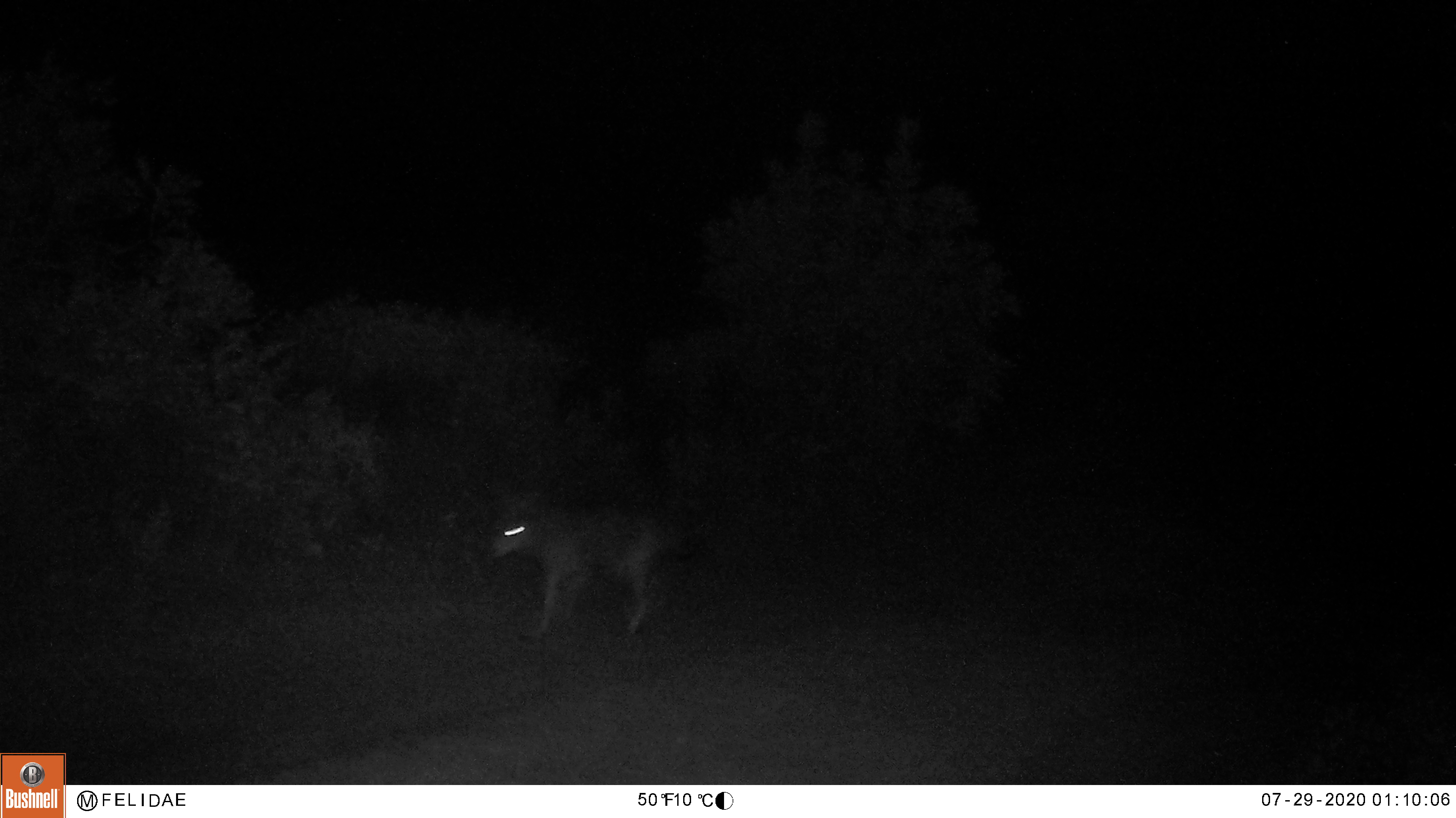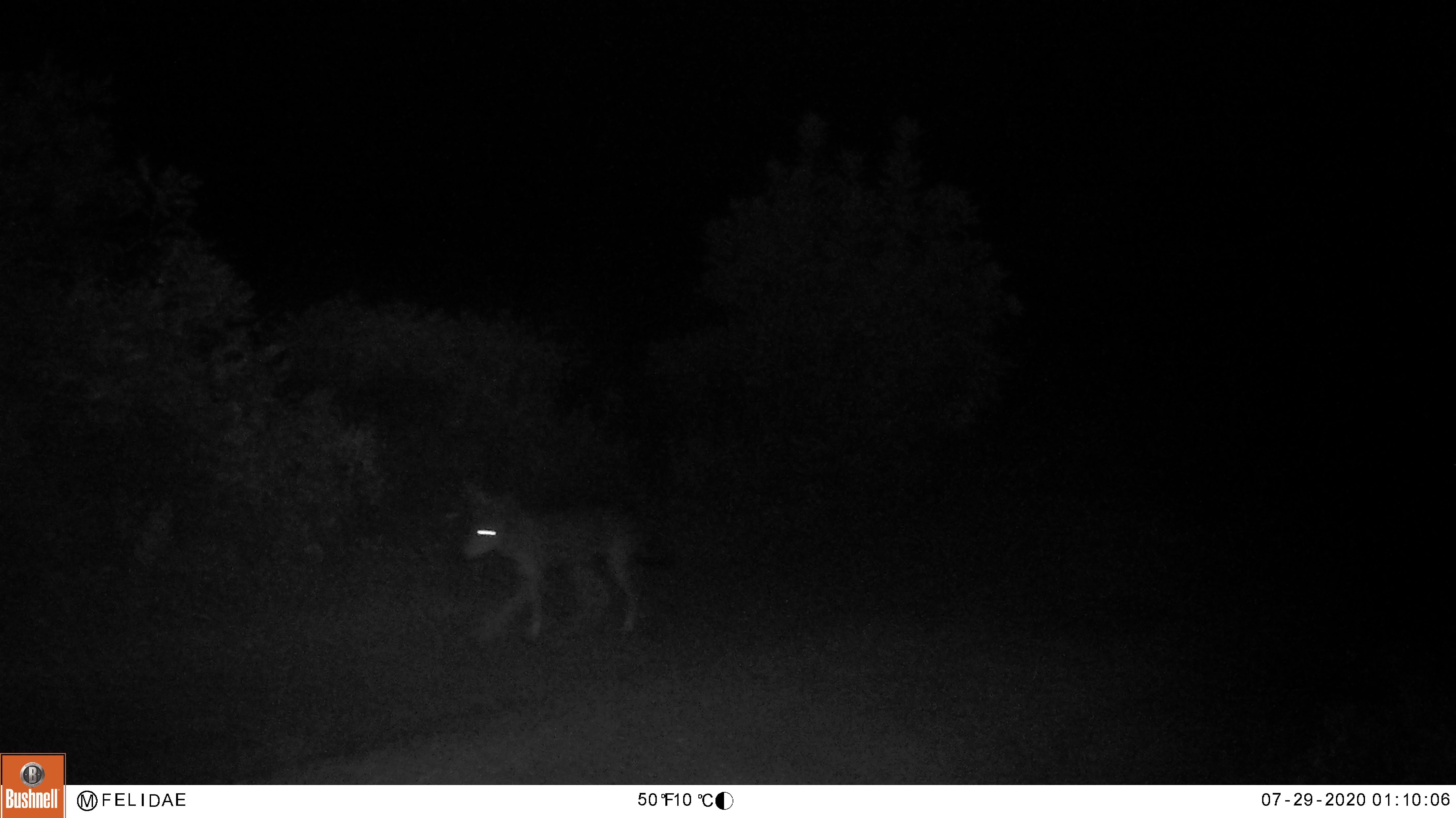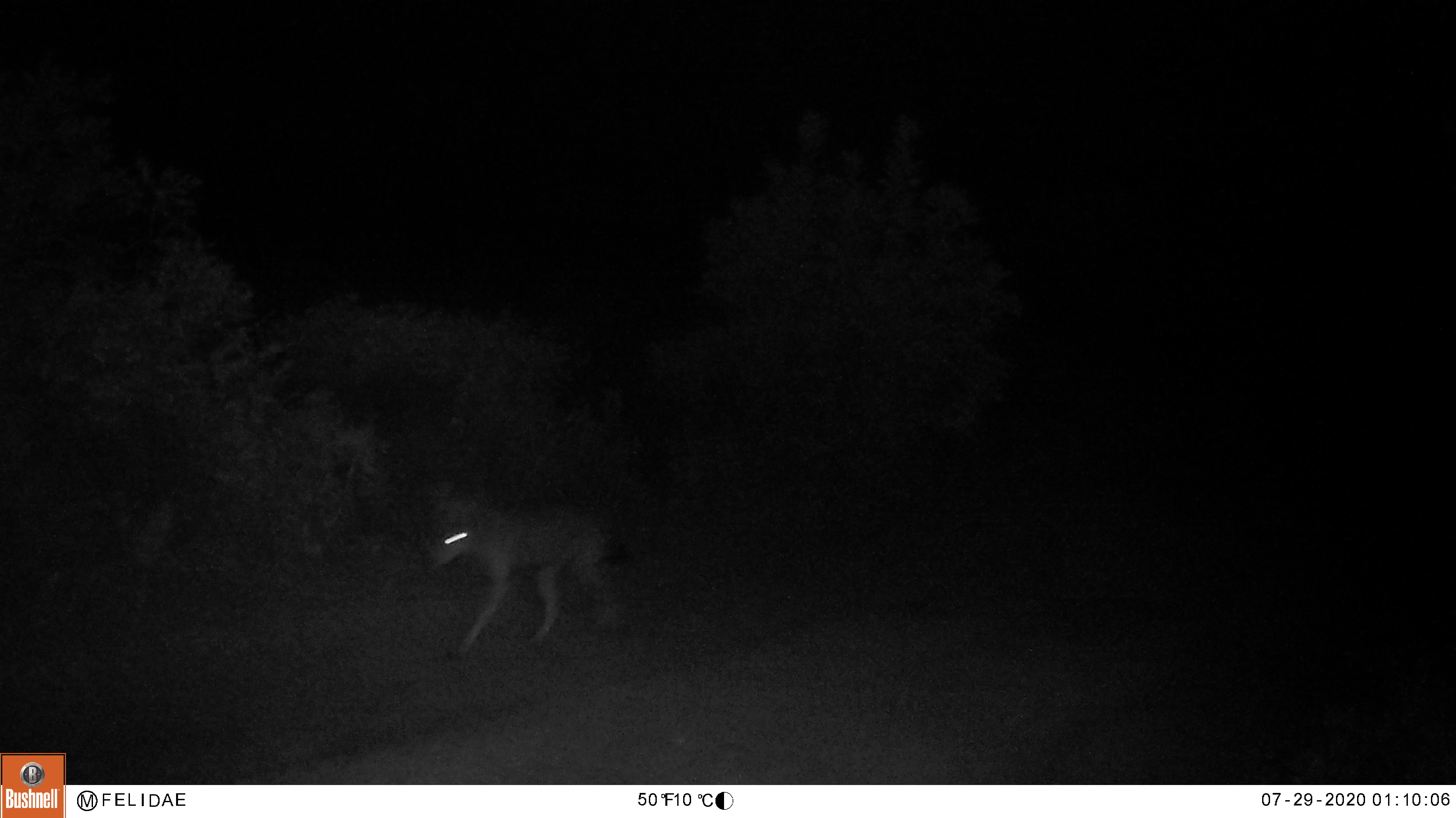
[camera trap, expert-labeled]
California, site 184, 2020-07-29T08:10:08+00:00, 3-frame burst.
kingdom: Animalia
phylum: Chordata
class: Mammalia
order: Carnivora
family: Canidae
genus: Canis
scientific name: Canis latrans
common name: coyote